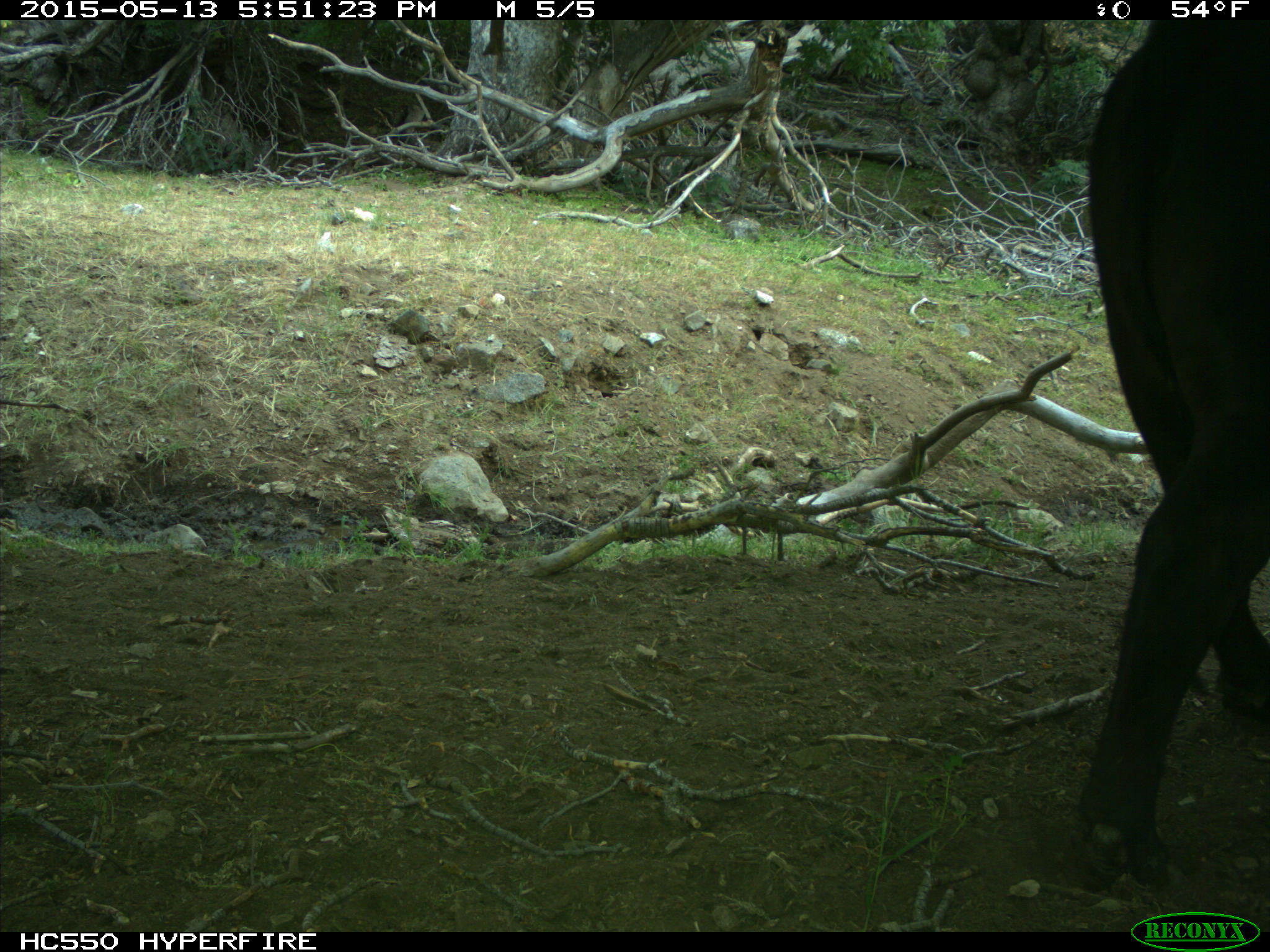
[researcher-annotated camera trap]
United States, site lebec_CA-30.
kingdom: Animalia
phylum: Chordata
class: Mammalia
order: Artiodactyla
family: Bovidae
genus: Bos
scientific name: Bos taurus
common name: domestic cow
Bos taurus (domestic cow).